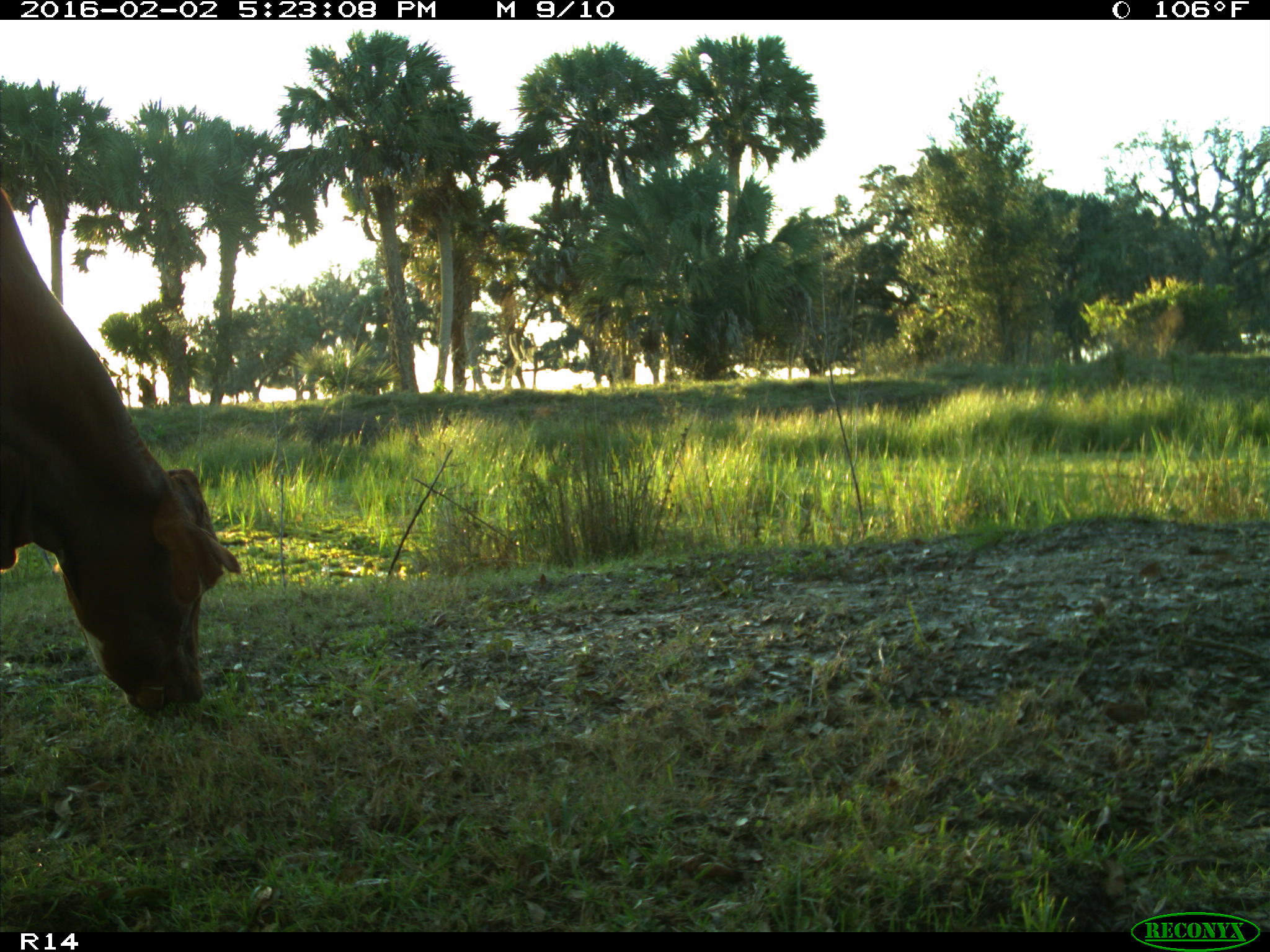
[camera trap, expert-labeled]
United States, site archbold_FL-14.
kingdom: Animalia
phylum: Chordata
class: Mammalia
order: Artiodactyla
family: Bovidae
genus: Bos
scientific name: Bos taurus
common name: domestic cow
Bos taurus (domestic cow).